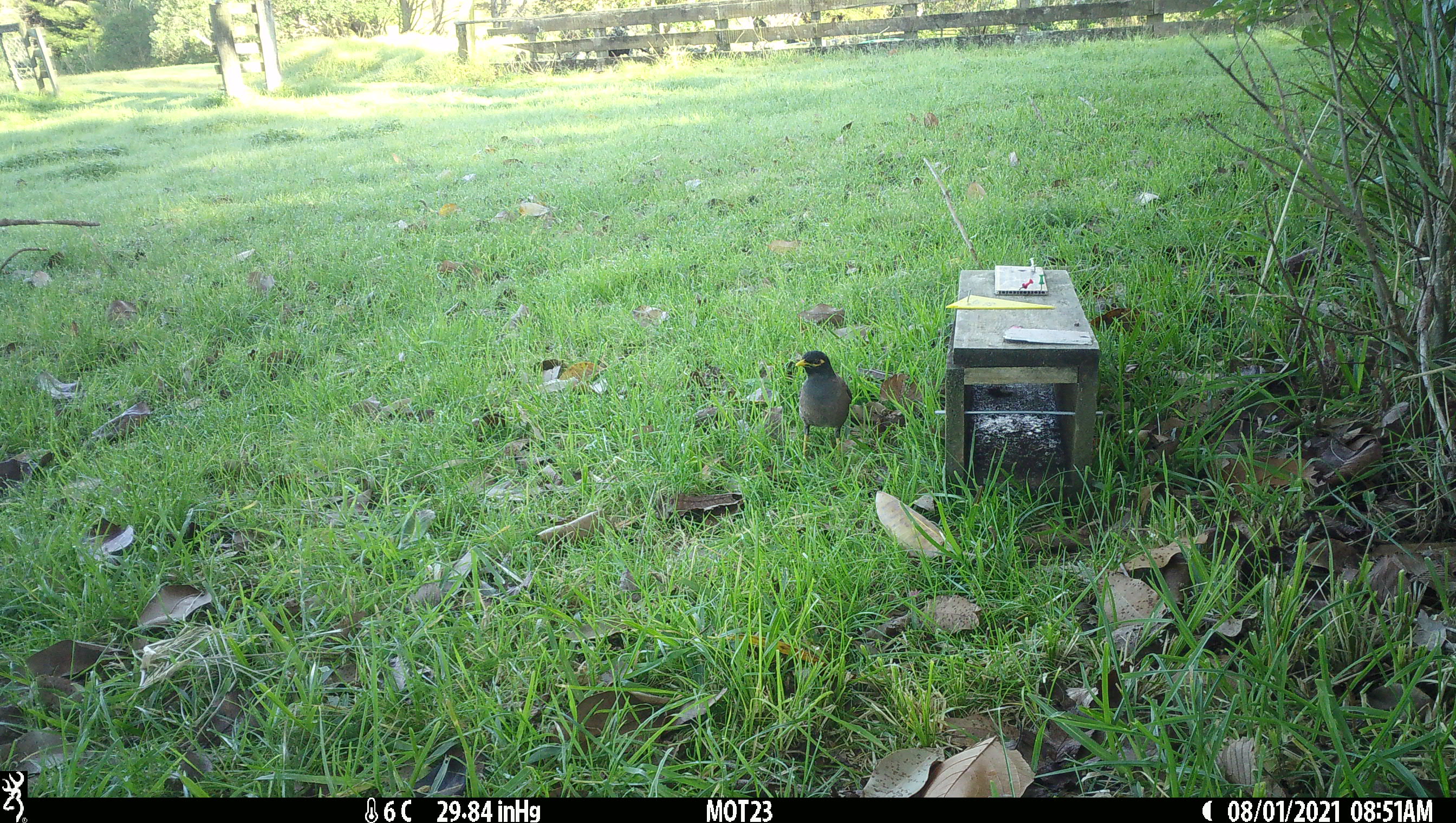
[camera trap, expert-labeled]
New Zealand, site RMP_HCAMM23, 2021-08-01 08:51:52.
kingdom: Animalia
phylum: Chordata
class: Aves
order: Passeriformes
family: Sturnidae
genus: Acridotheres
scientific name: Acridotheres tristis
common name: common myna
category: myna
Myna (common myna) (Acridotheres tristis).